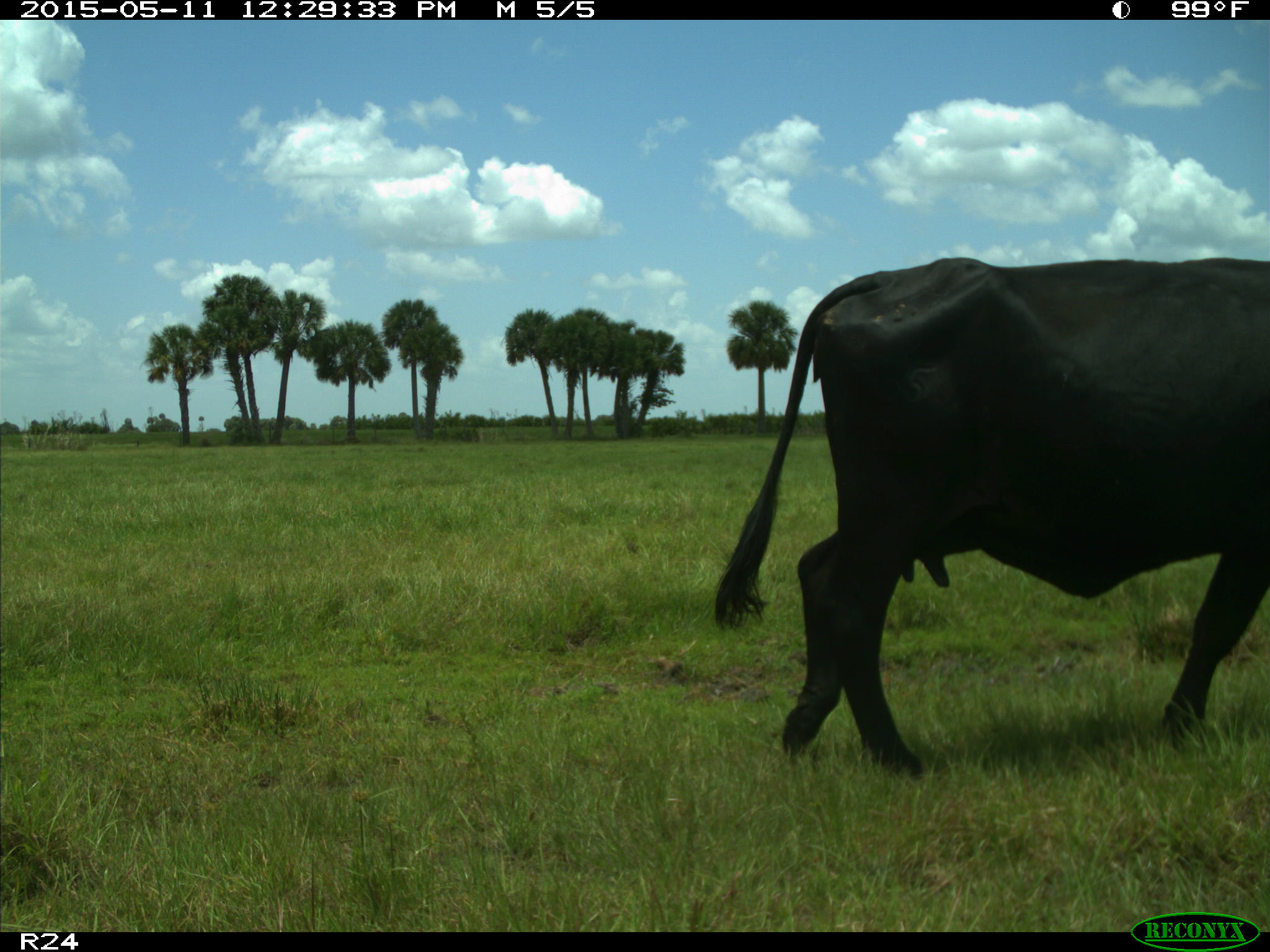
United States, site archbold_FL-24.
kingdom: Animalia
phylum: Chordata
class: Mammalia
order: Artiodactyla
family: Bovidae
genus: Bos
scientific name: Bos taurus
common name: domestic cow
Bos taurus (domestic cow).